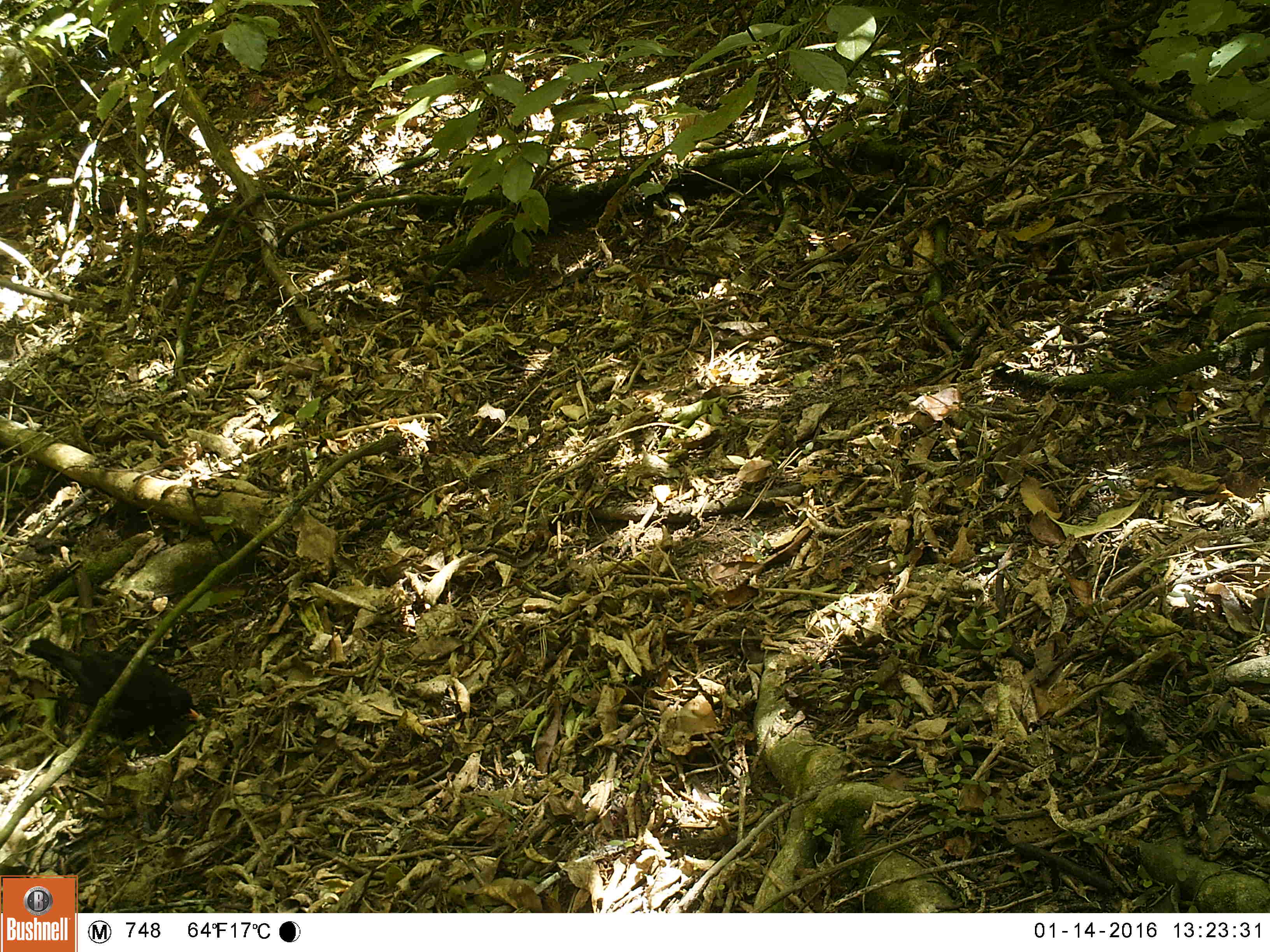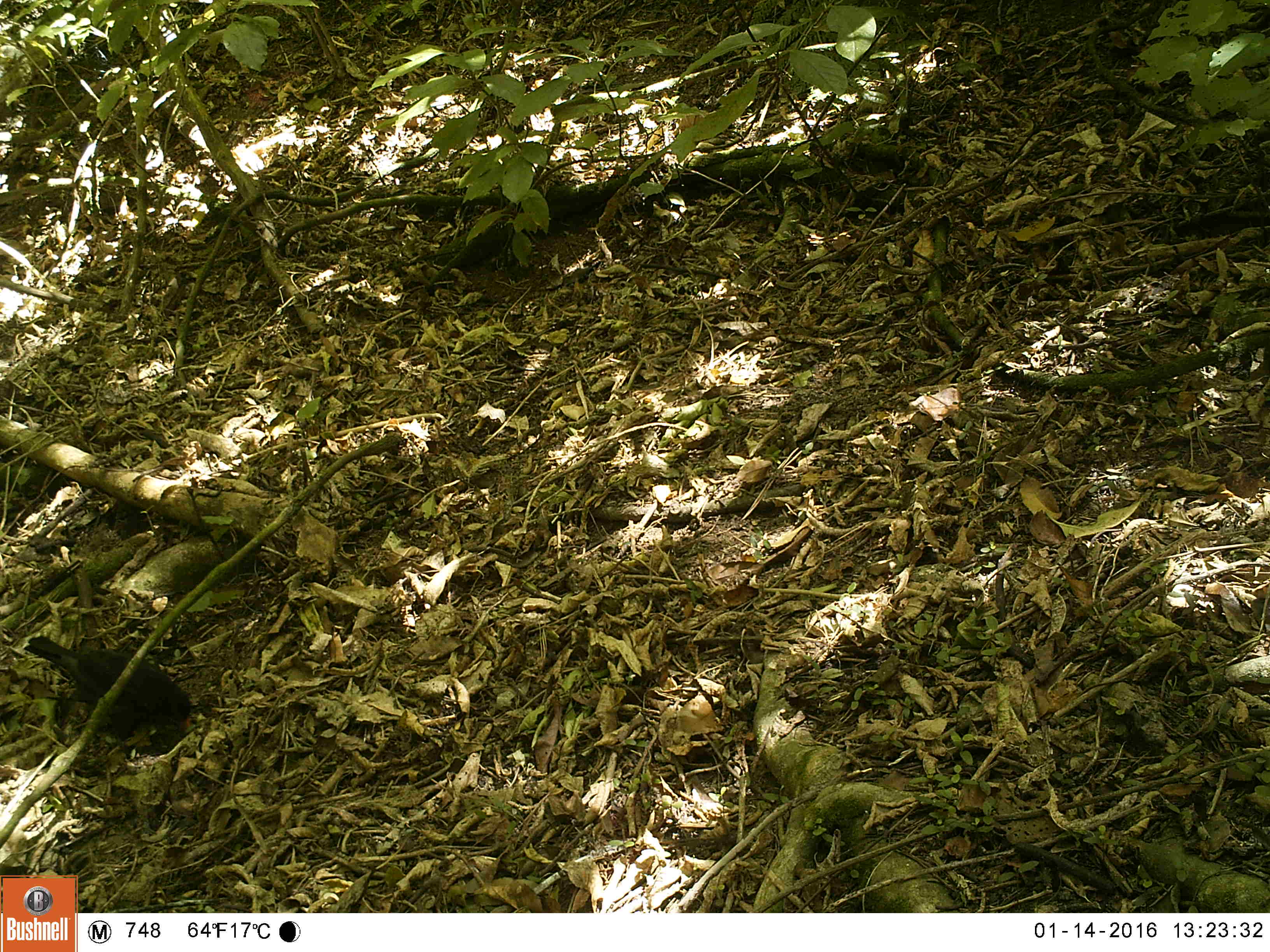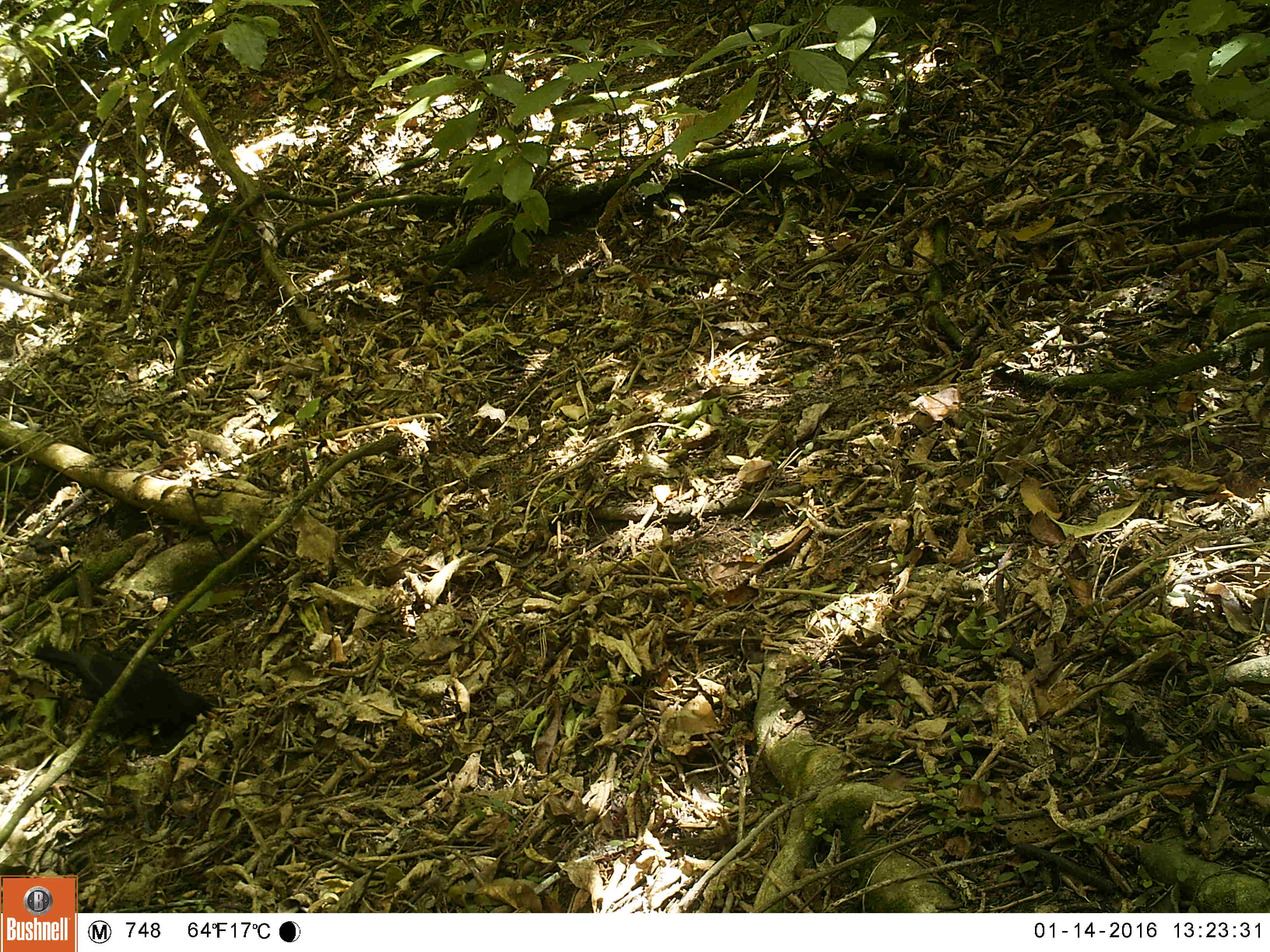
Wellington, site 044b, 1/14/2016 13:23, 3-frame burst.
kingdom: Animalia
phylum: Chordata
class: Aves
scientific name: Aves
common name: bird